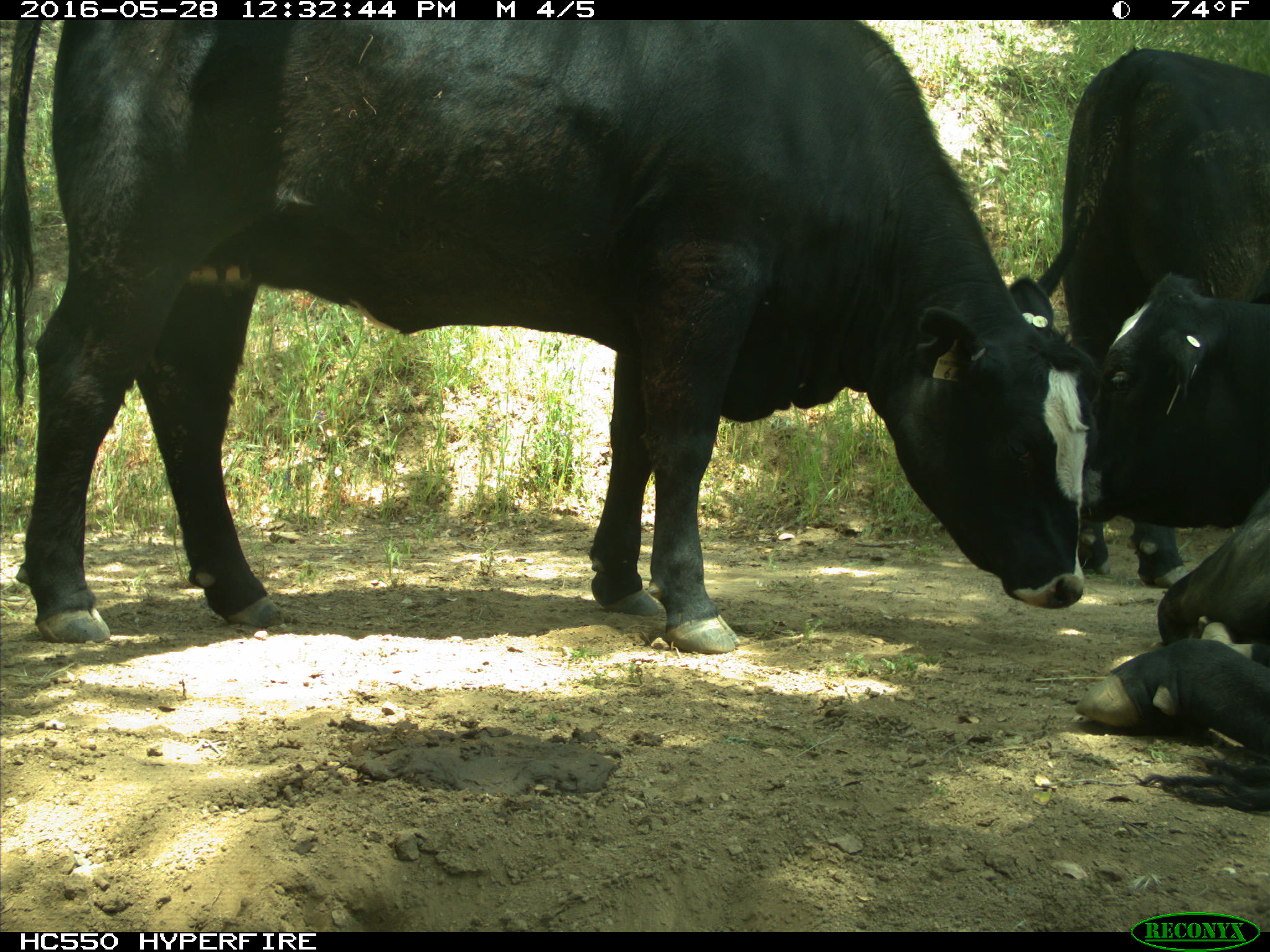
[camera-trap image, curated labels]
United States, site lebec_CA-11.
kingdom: Animalia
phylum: Chordata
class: Mammalia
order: Artiodactyla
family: Bovidae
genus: Bos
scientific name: Bos taurus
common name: domestic cow